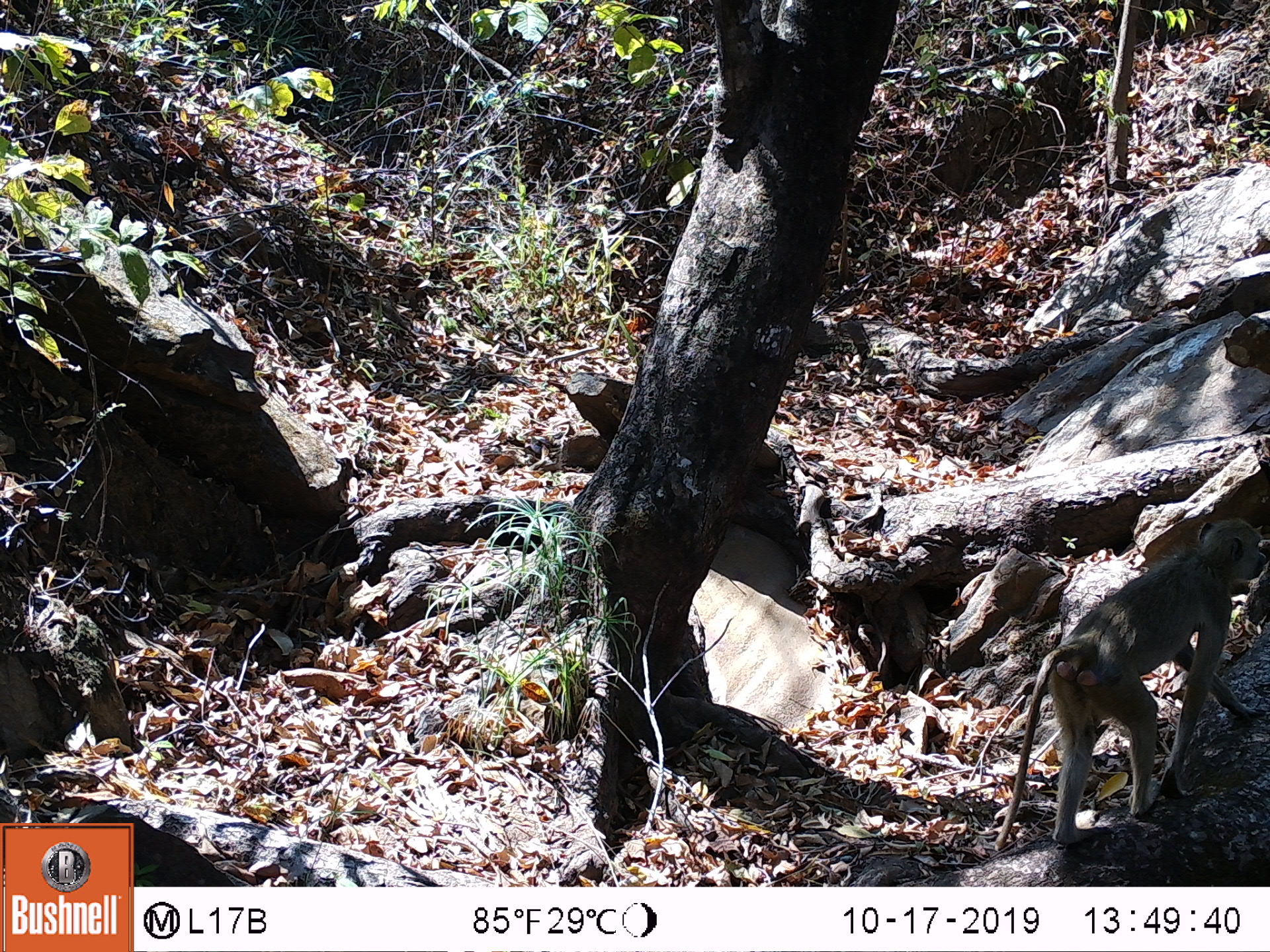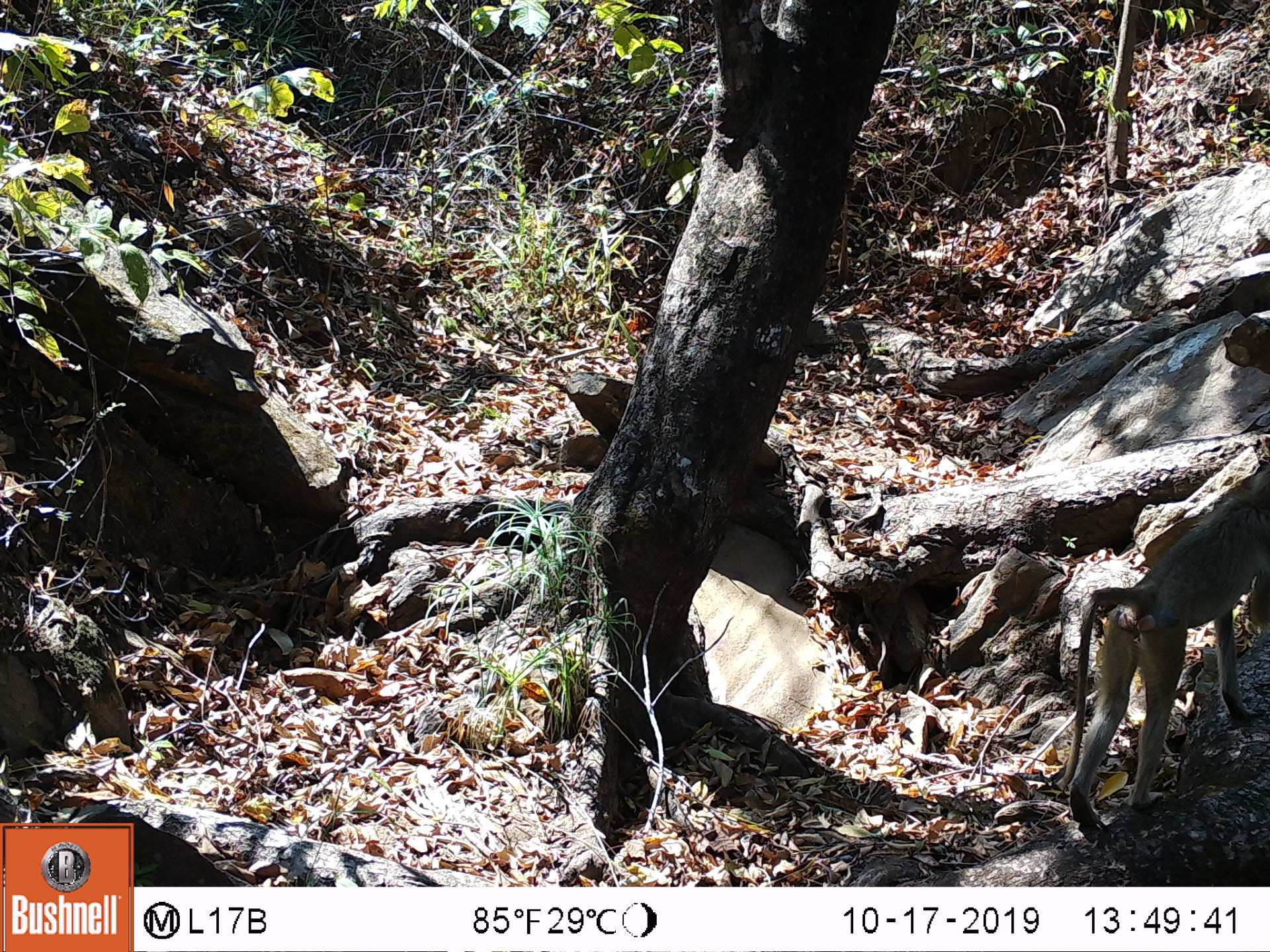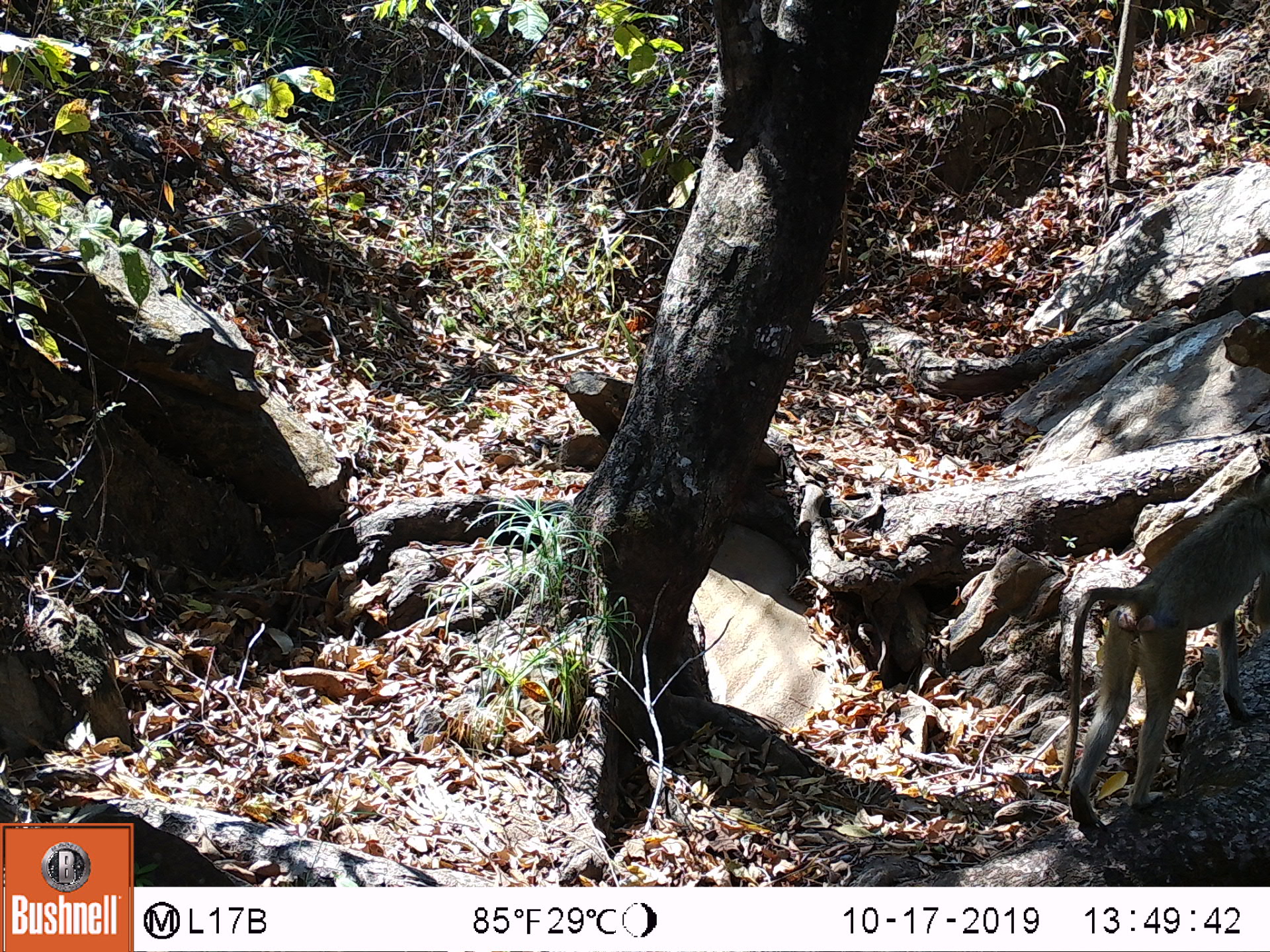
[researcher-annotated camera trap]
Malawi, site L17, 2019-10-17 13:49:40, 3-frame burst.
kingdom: Animalia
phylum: Chordata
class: Mammalia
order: Primates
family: Cercopithecidae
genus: Papio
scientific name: Papio cynocephalus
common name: yellow baboon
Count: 1.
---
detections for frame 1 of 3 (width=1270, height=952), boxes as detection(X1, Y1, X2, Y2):
yellow baboon: detection(993, 511, 1262, 851)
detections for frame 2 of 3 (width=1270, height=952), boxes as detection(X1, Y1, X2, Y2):
yellow baboon: detection(1054, 463, 1262, 833)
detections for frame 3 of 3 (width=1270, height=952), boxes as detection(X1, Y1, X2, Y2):
yellow baboon: detection(1062, 483, 1262, 838)